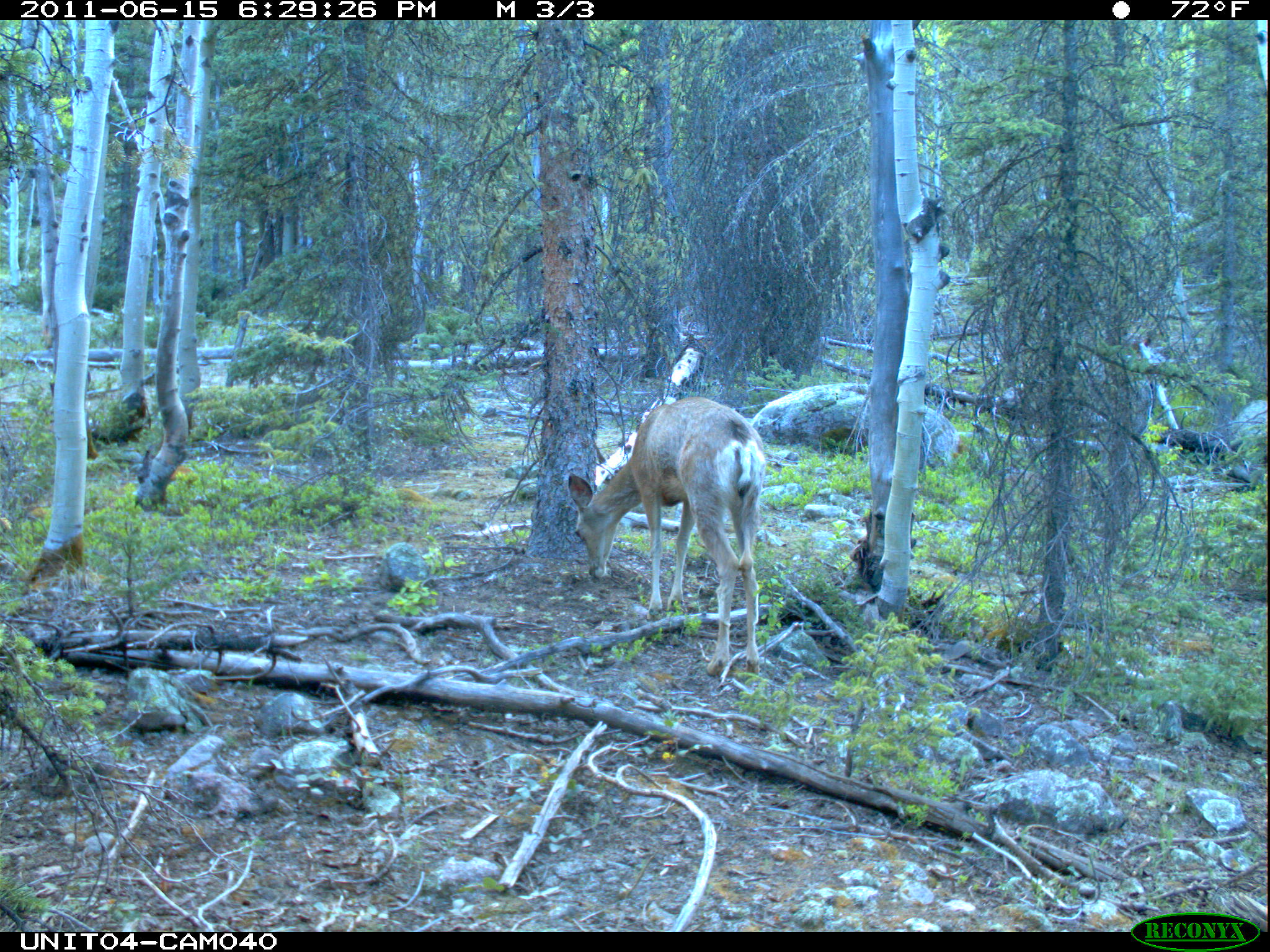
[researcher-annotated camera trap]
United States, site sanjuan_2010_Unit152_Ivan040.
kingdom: Animalia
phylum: Chordata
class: Mammalia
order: Artiodactyla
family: Cervidae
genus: Odocoileus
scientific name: Odocoileus hemionus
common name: mule deer